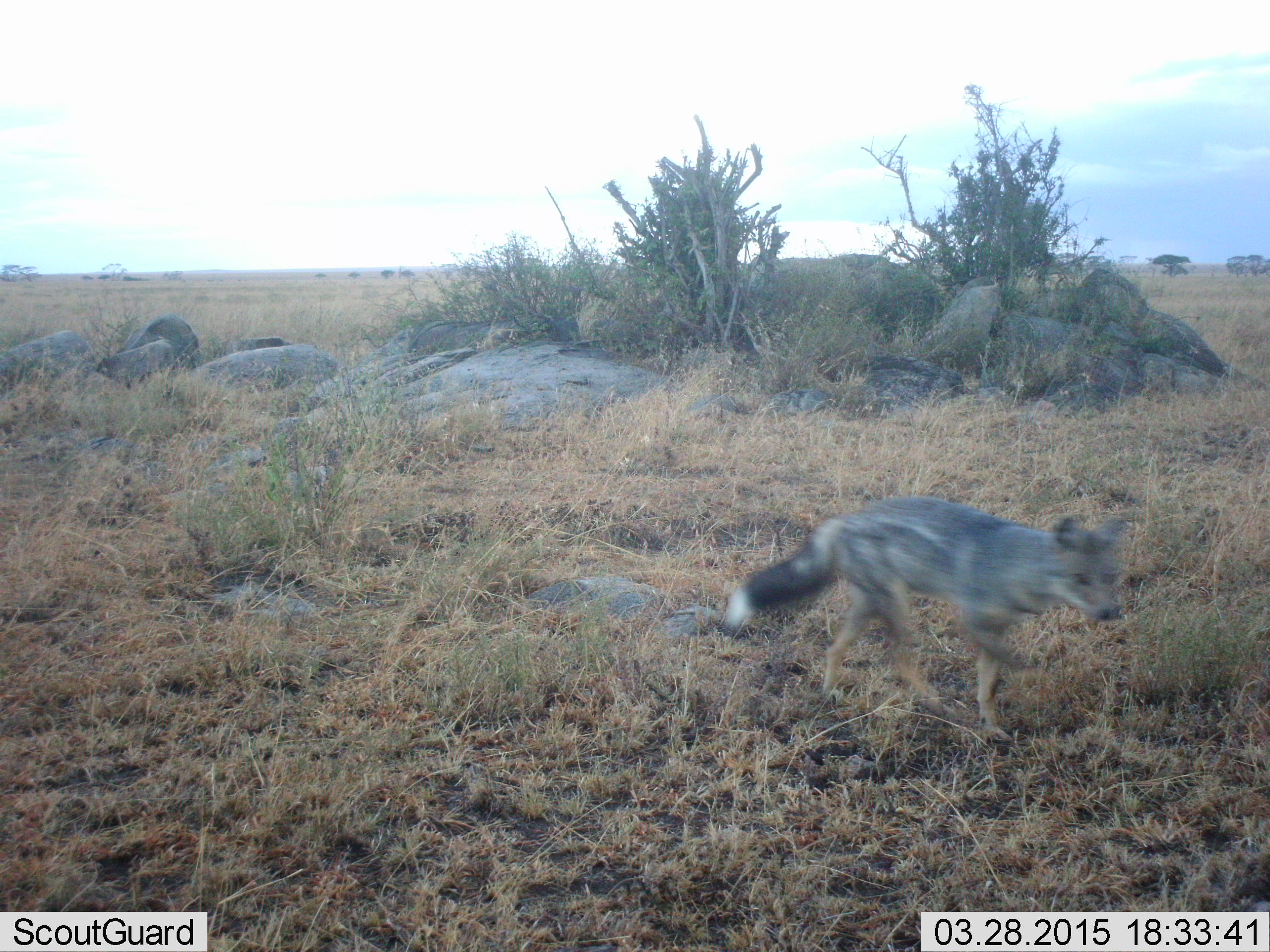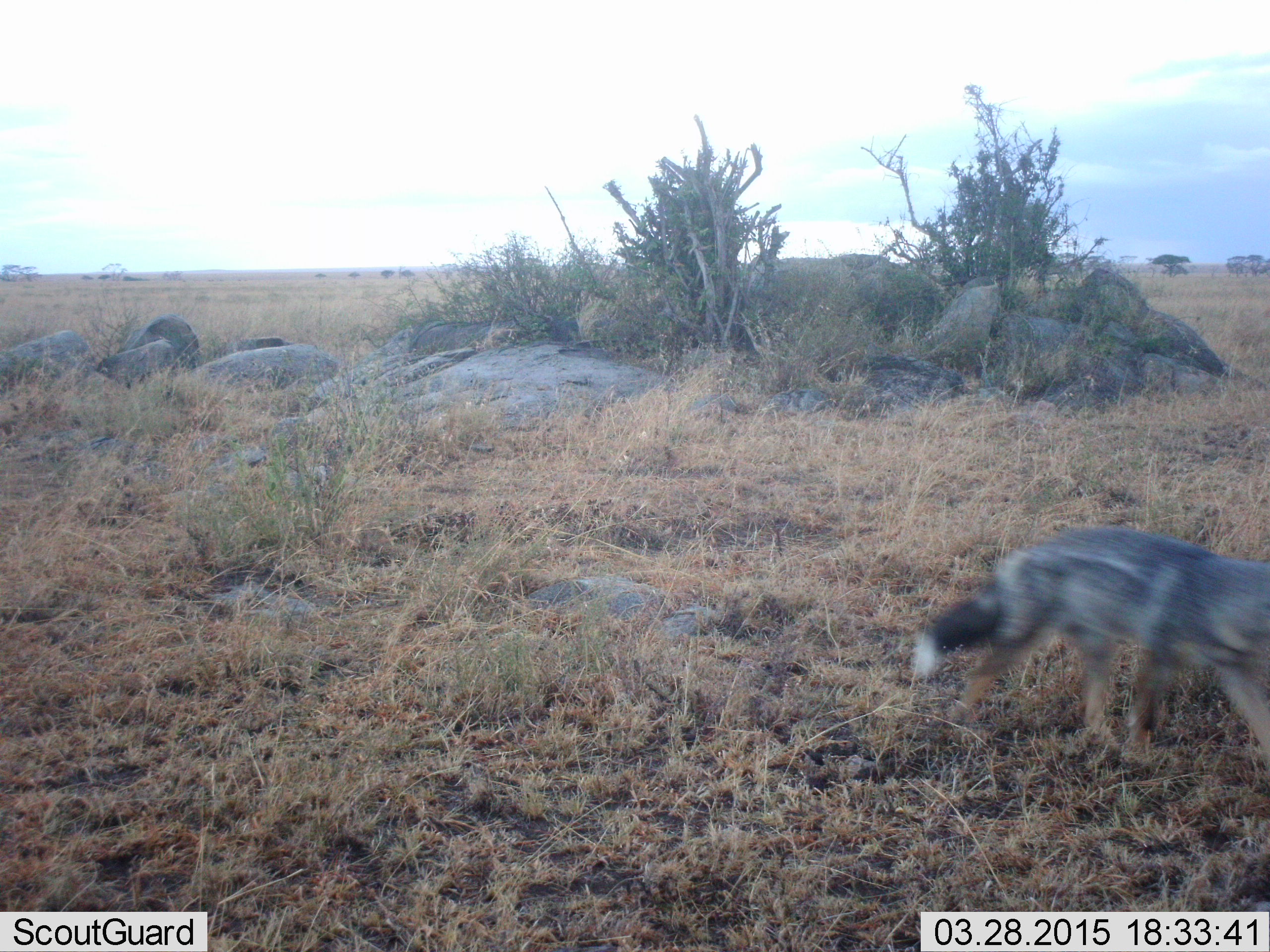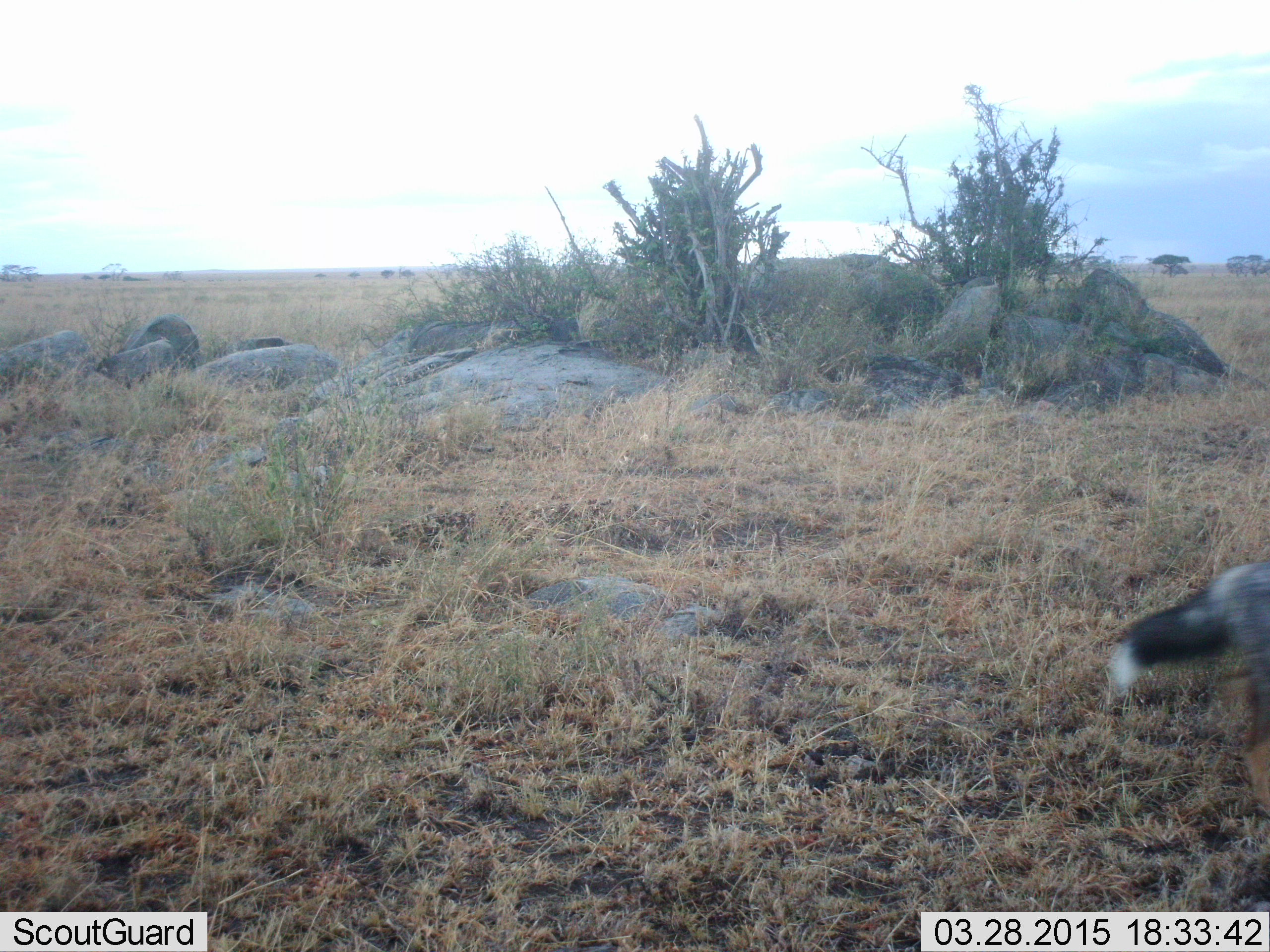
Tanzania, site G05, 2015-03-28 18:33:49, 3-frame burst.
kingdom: Animalia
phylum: Chordata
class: Mammalia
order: Carnivora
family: Canidae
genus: Lupulella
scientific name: Lupulella mesomelas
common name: black-backed jackal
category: jackal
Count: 1.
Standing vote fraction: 10%.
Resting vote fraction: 0%.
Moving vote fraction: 100%.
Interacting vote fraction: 0%.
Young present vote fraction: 0%.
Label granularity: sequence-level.